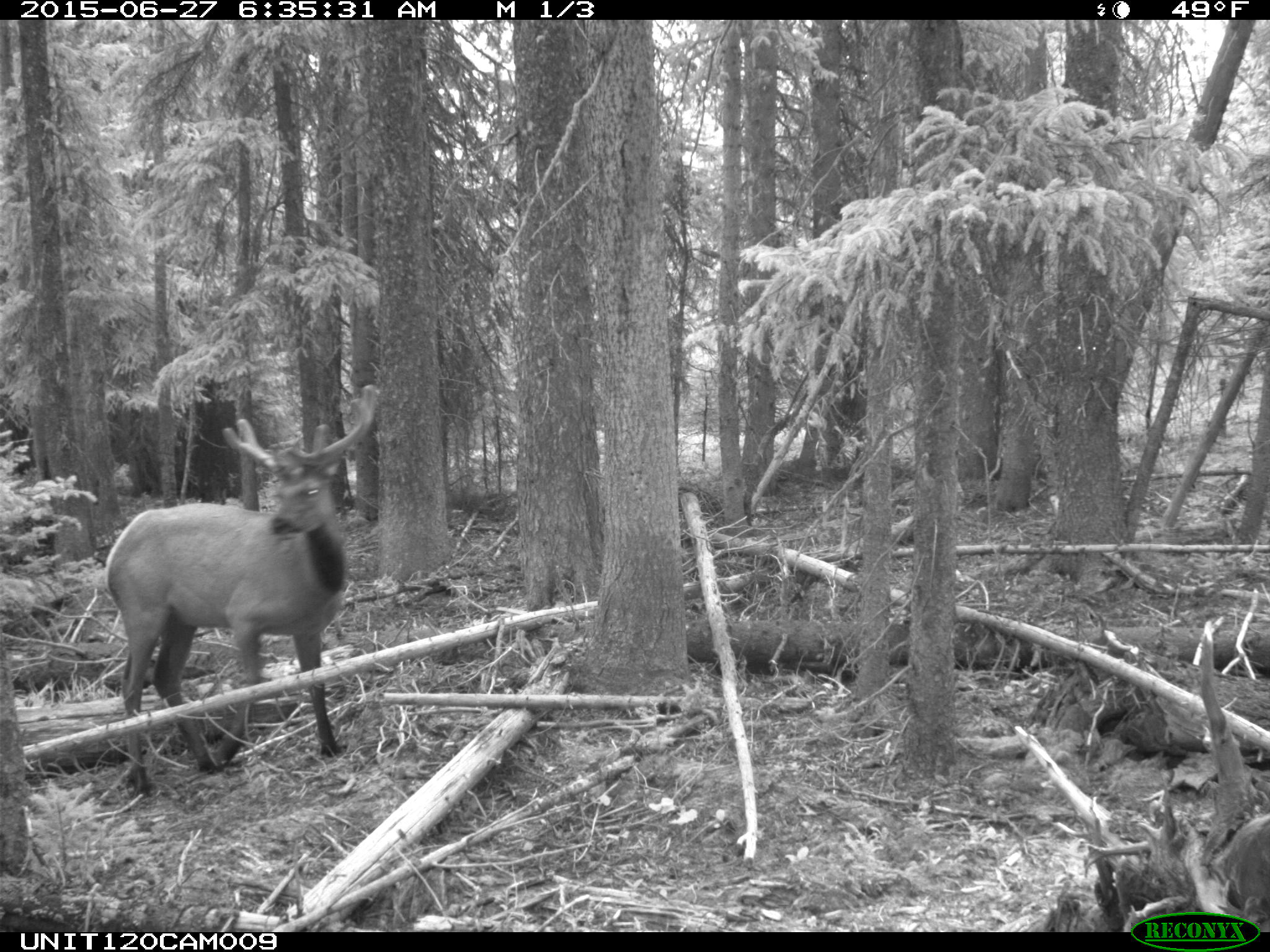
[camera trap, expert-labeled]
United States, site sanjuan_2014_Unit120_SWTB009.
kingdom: Animalia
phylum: Chordata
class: Mammalia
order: Artiodactyla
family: Cervidae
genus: Cervus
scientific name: Cervus elaphus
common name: red deer